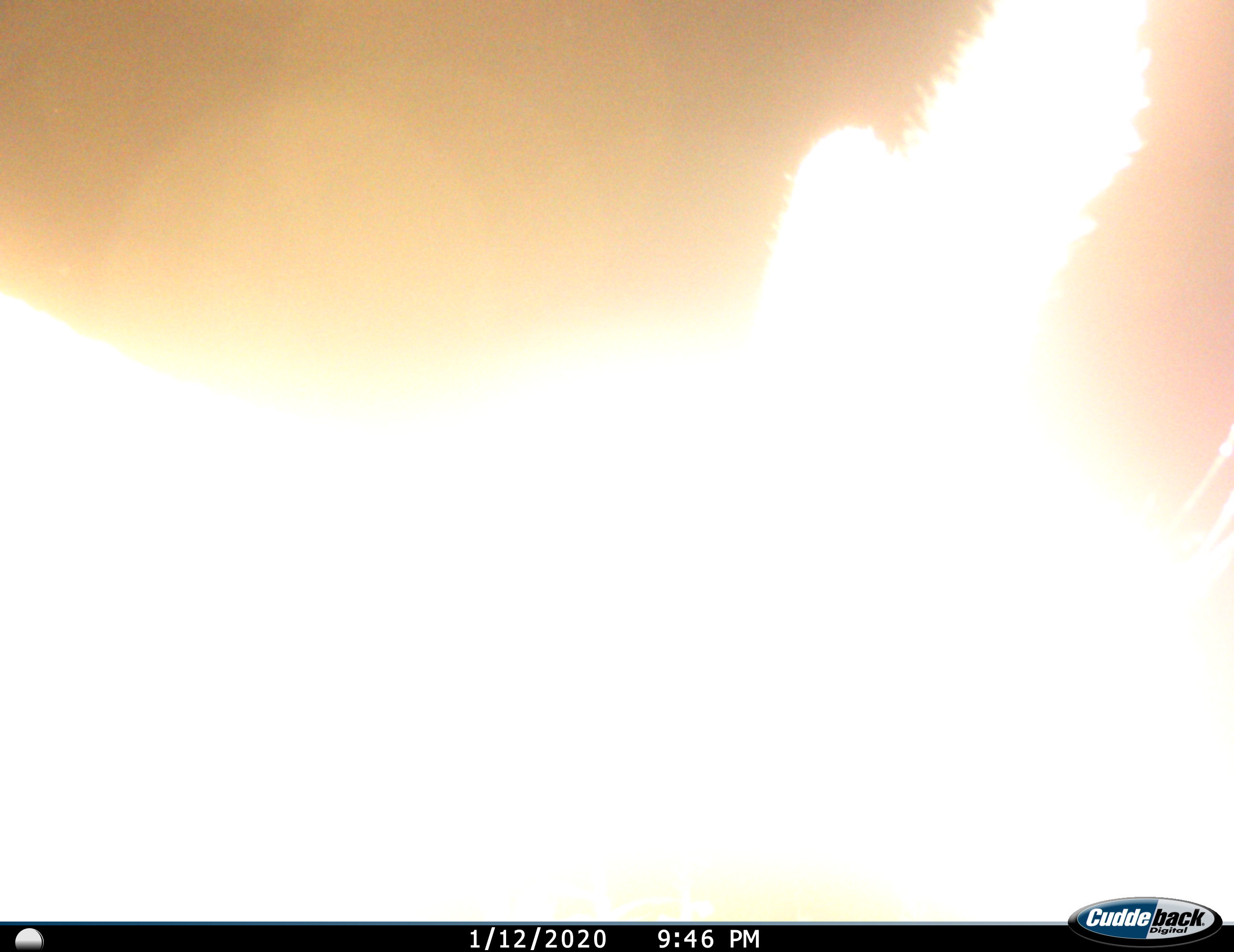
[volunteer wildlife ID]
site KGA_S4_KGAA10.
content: unidentified animal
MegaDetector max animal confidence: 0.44